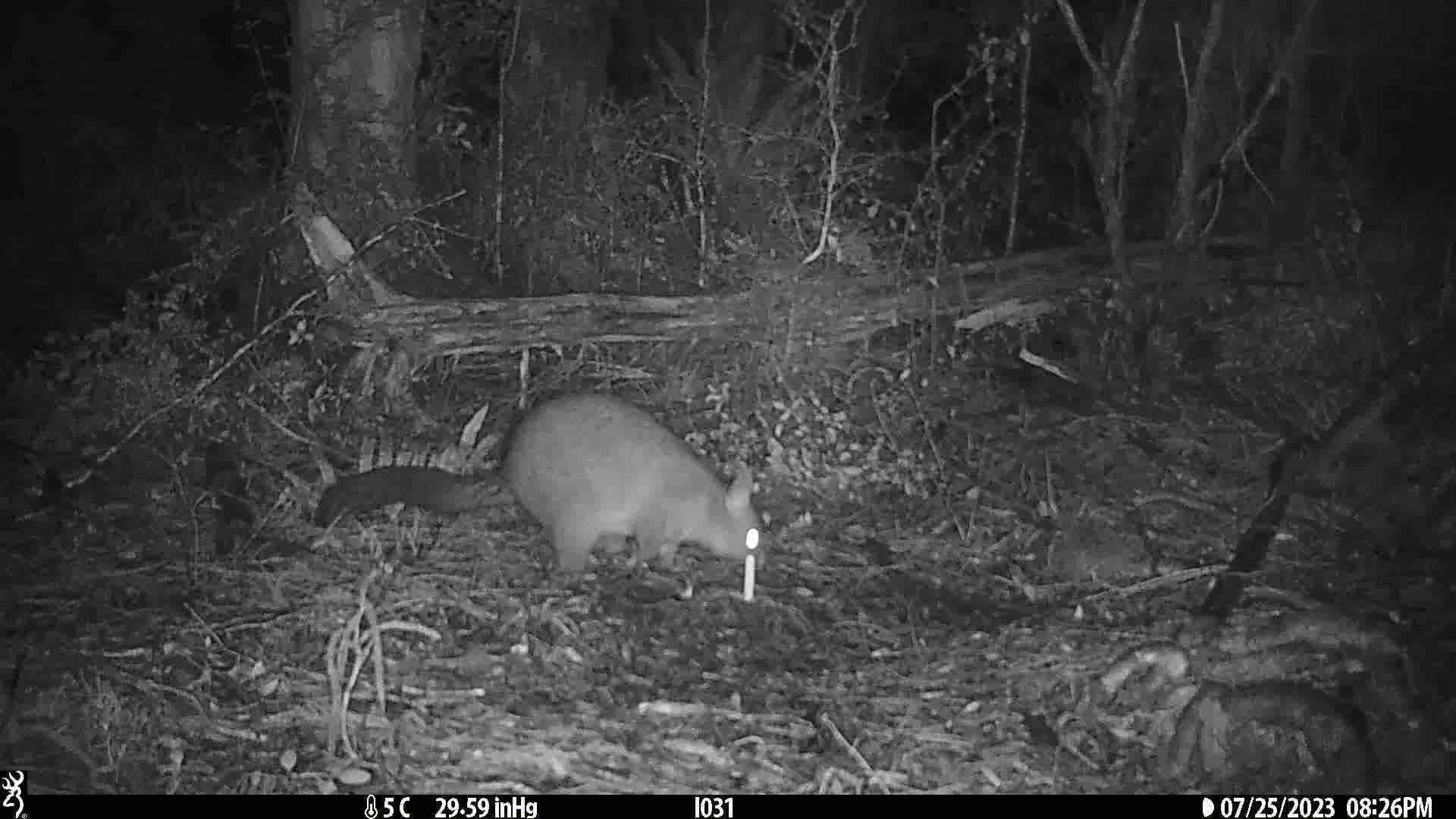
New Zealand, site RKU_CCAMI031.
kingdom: Animalia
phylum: Chordata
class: Mammalia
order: Diprotodontia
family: Phalangeridae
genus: Trichosurus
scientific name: Trichosurus vulpecula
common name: common brushtail possum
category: possum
Possum (common brushtail possum) (Trichosurus vulpecula).